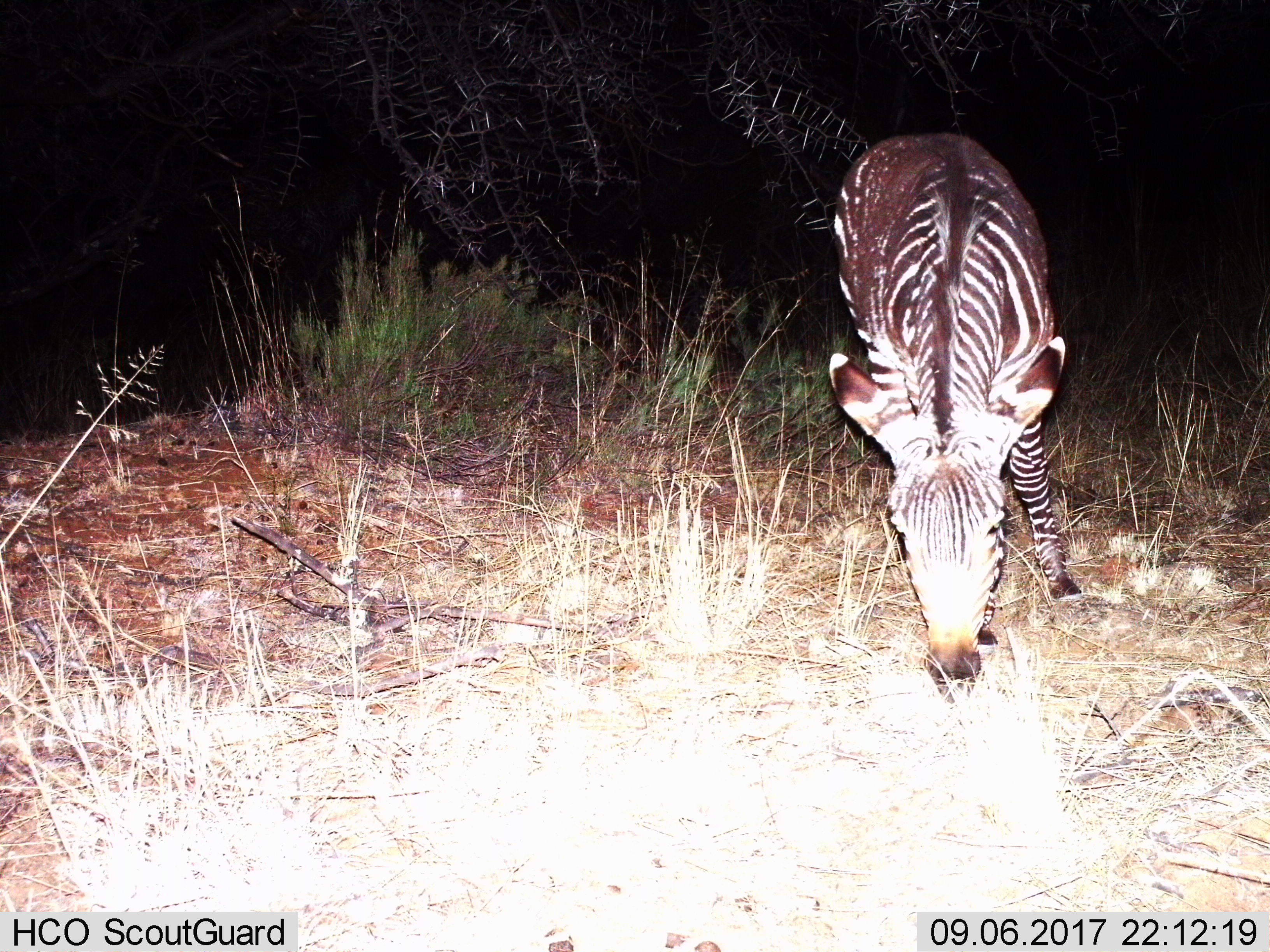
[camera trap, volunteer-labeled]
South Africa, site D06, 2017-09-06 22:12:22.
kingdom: Animalia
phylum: Chordata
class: Mammalia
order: Perissodactyla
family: Equidae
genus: Equus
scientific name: Equus zebra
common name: mountain zebra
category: zebramountain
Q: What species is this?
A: Zebramountain (mountain zebra) (Equus zebra).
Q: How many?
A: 1.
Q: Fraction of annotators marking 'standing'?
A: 33%.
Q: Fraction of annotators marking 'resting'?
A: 0%.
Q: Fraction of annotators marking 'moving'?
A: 11%.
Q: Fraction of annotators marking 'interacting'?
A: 0%.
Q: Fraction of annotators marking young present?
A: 0%.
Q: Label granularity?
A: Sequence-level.